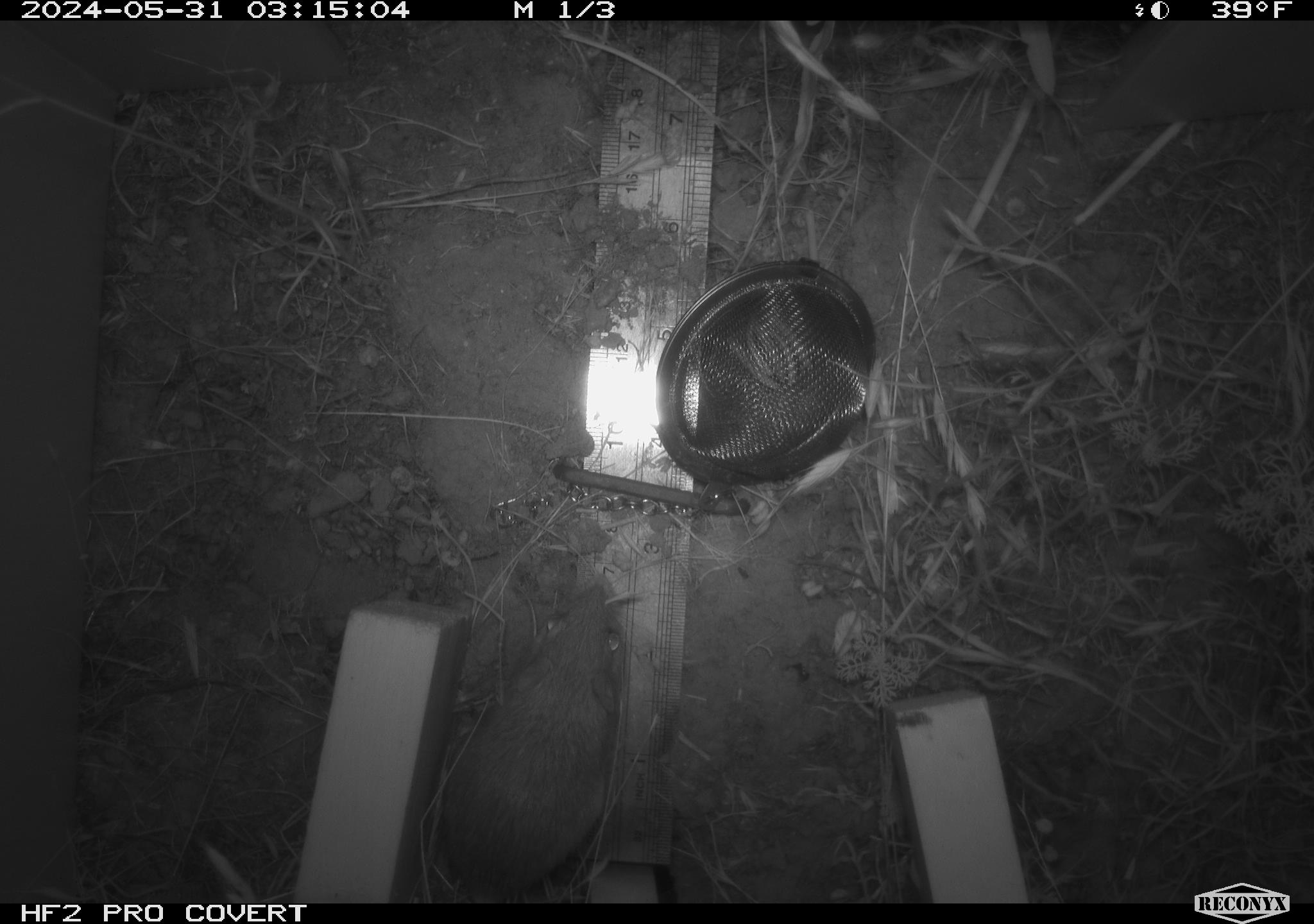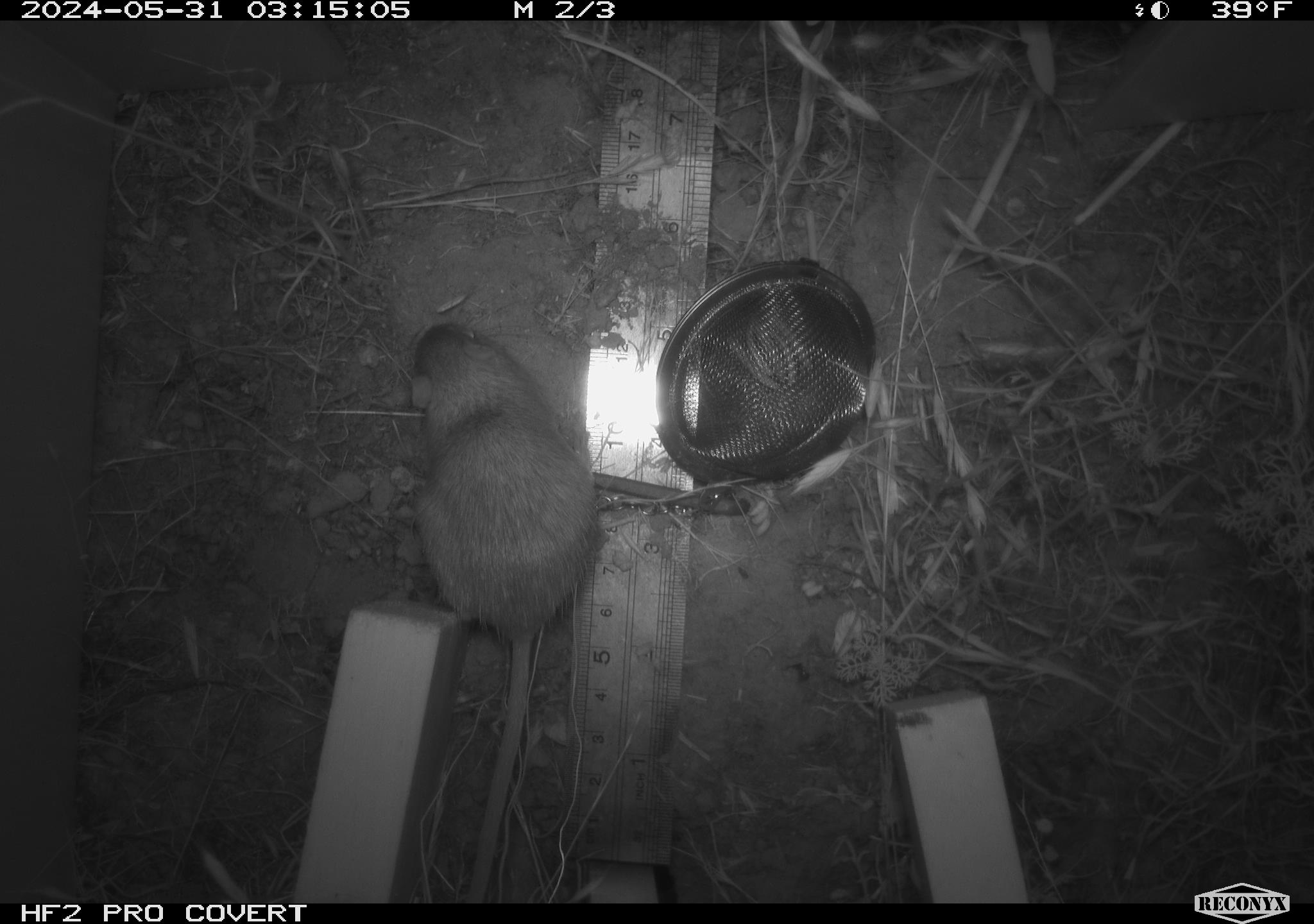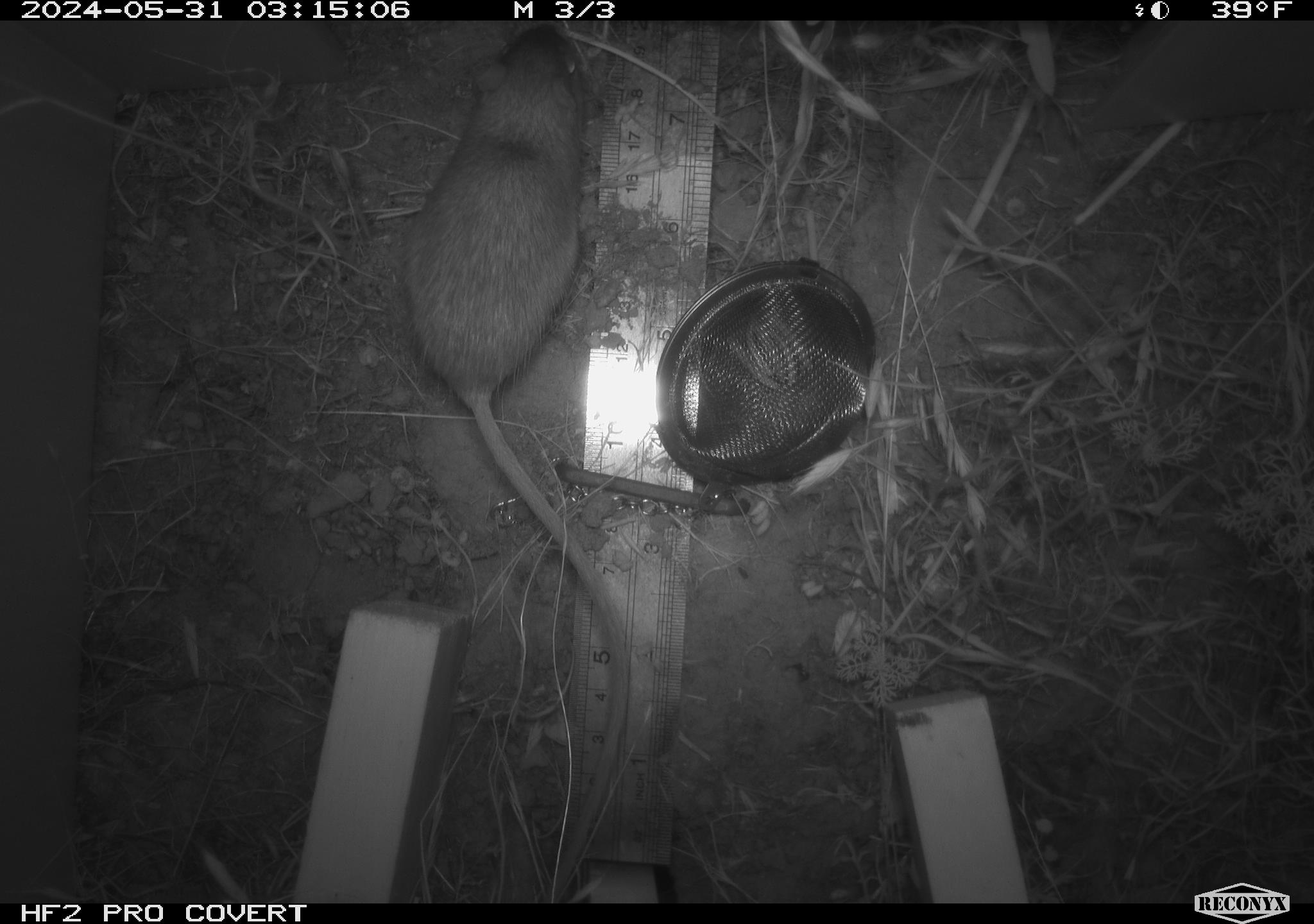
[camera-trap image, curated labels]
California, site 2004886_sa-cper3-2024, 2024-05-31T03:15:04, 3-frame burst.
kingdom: Animalia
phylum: Chordata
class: Mammalia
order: Rodentia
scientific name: Rodentia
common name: rodent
Rodent (Rodentia).